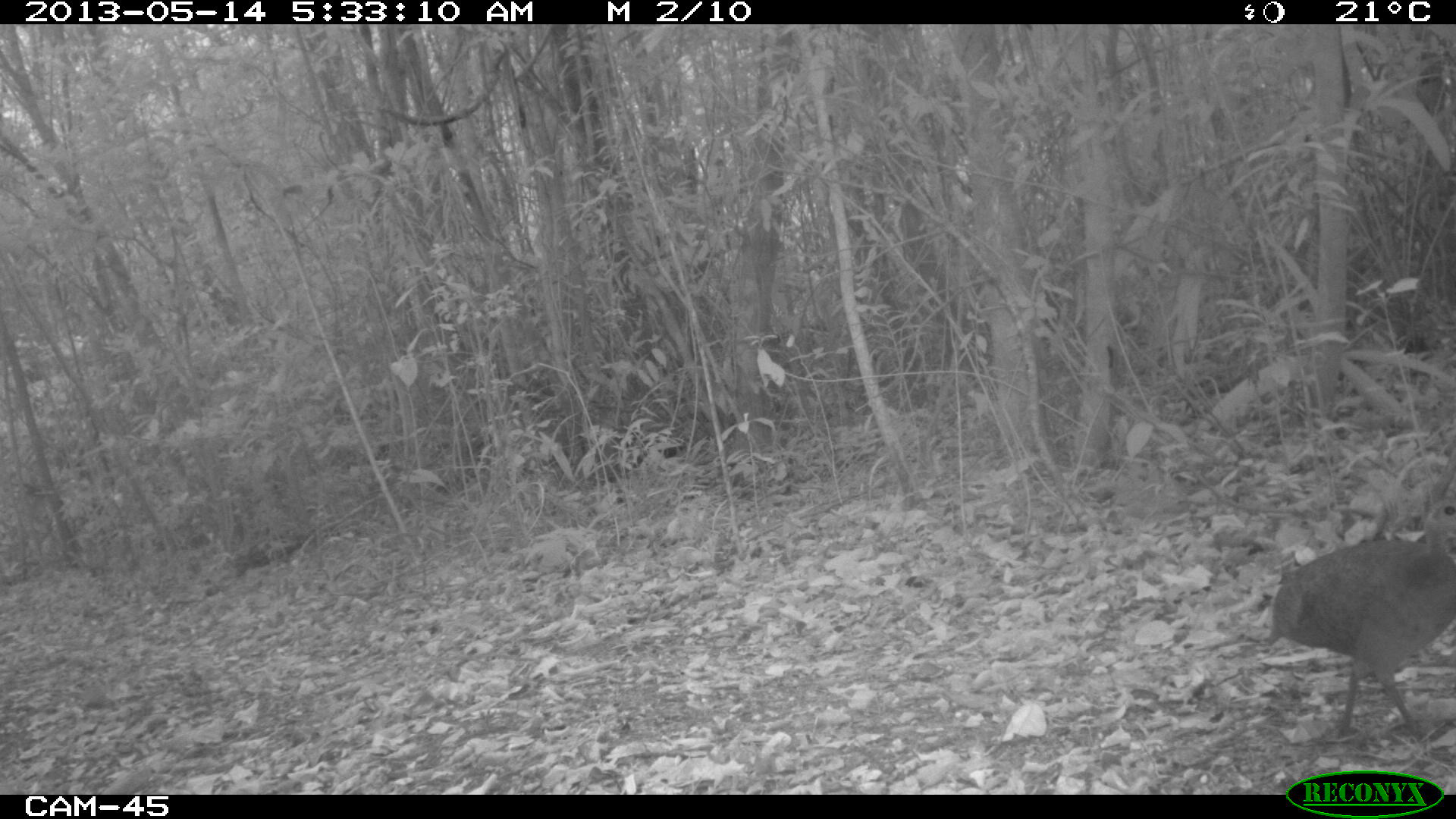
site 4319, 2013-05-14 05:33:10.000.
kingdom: Animalia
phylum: Chordata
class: Aves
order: Tinamiformes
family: Tinamidae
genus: Tinamus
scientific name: Tinamus major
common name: great tinamou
Tinamus major (great tinamou), count 1.